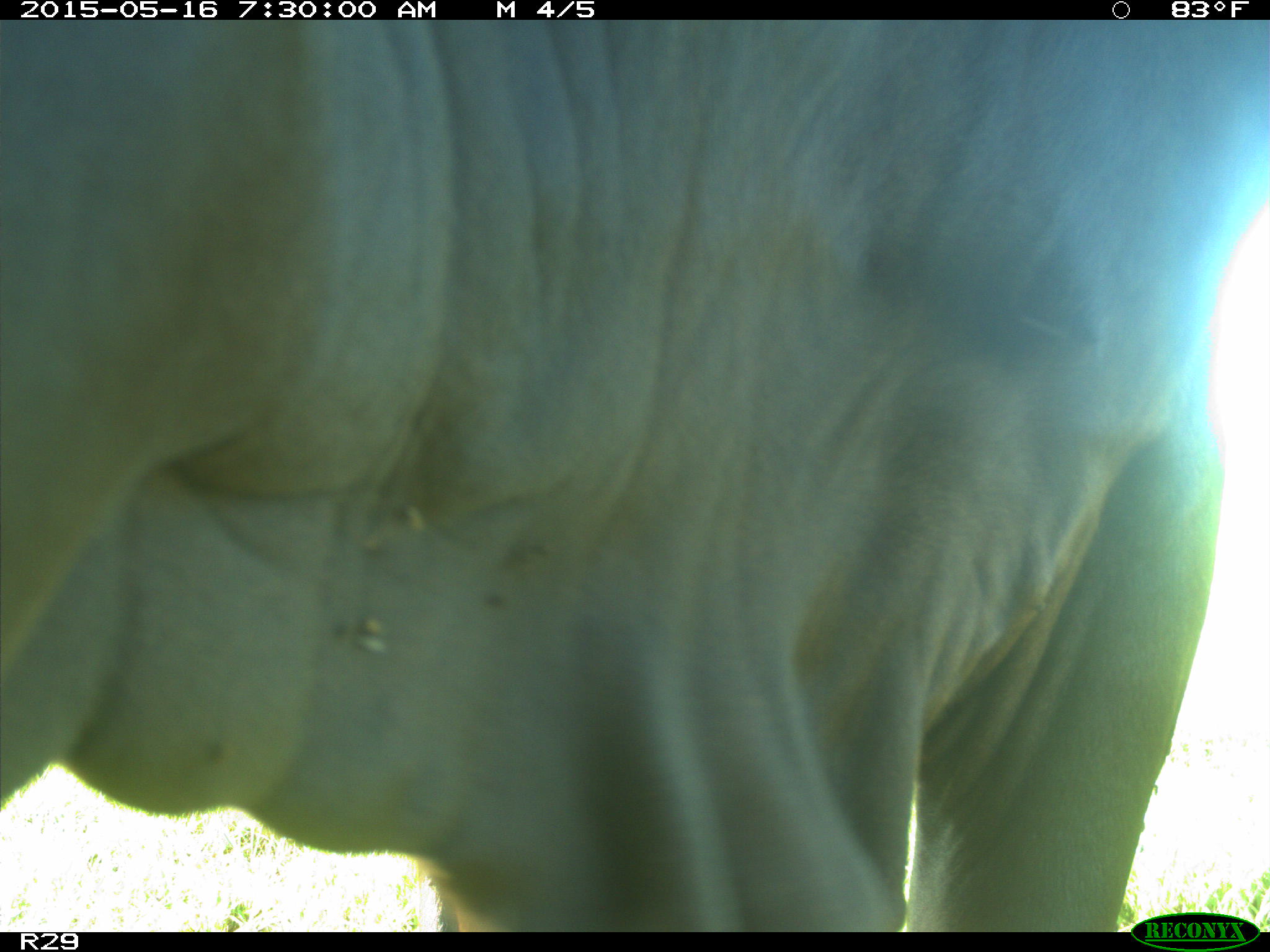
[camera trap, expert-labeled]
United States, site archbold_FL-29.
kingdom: Animalia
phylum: Chordata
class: Mammalia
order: Artiodactyla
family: Bovidae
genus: Bos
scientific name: Bos taurus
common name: domestic cow